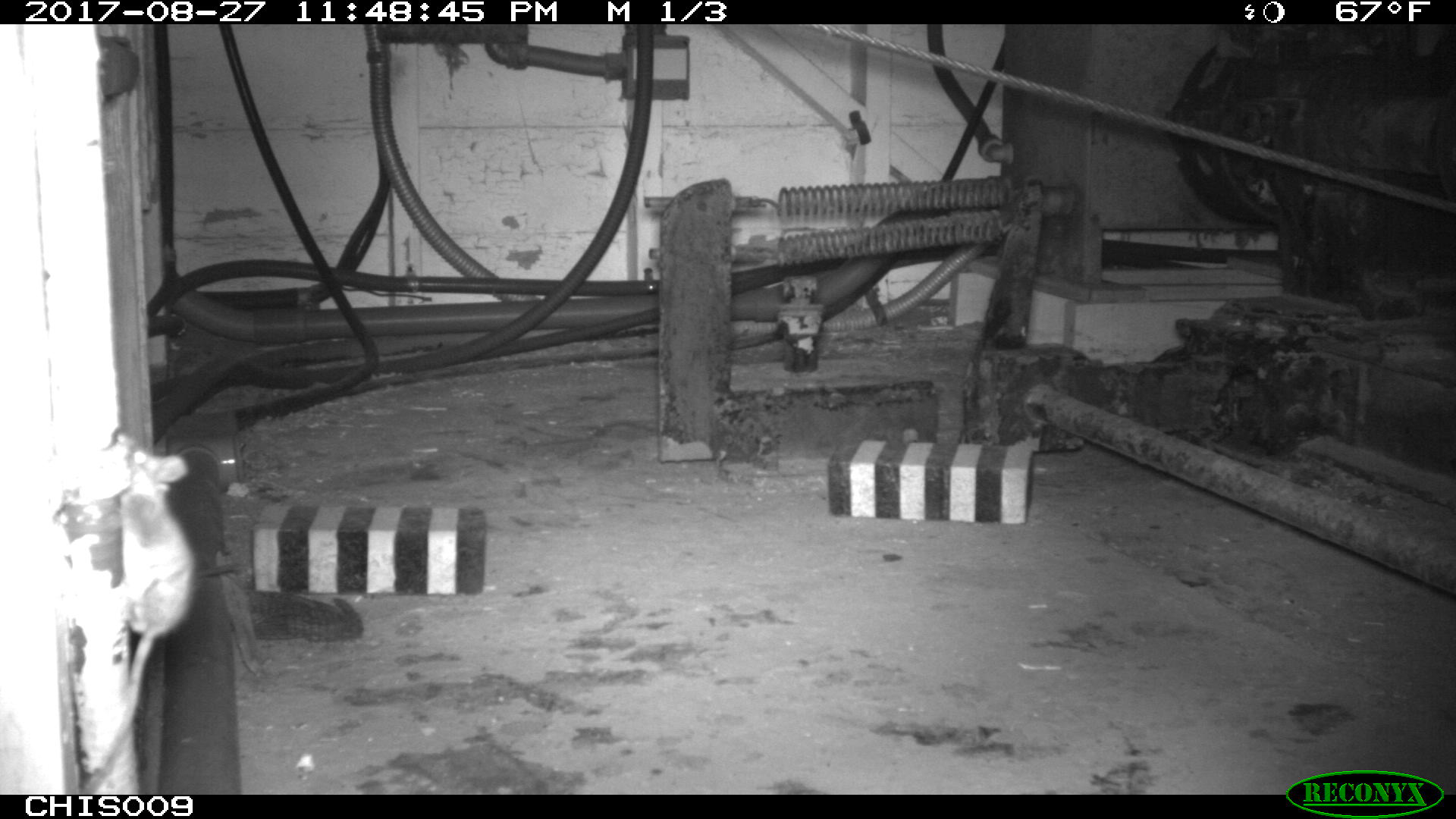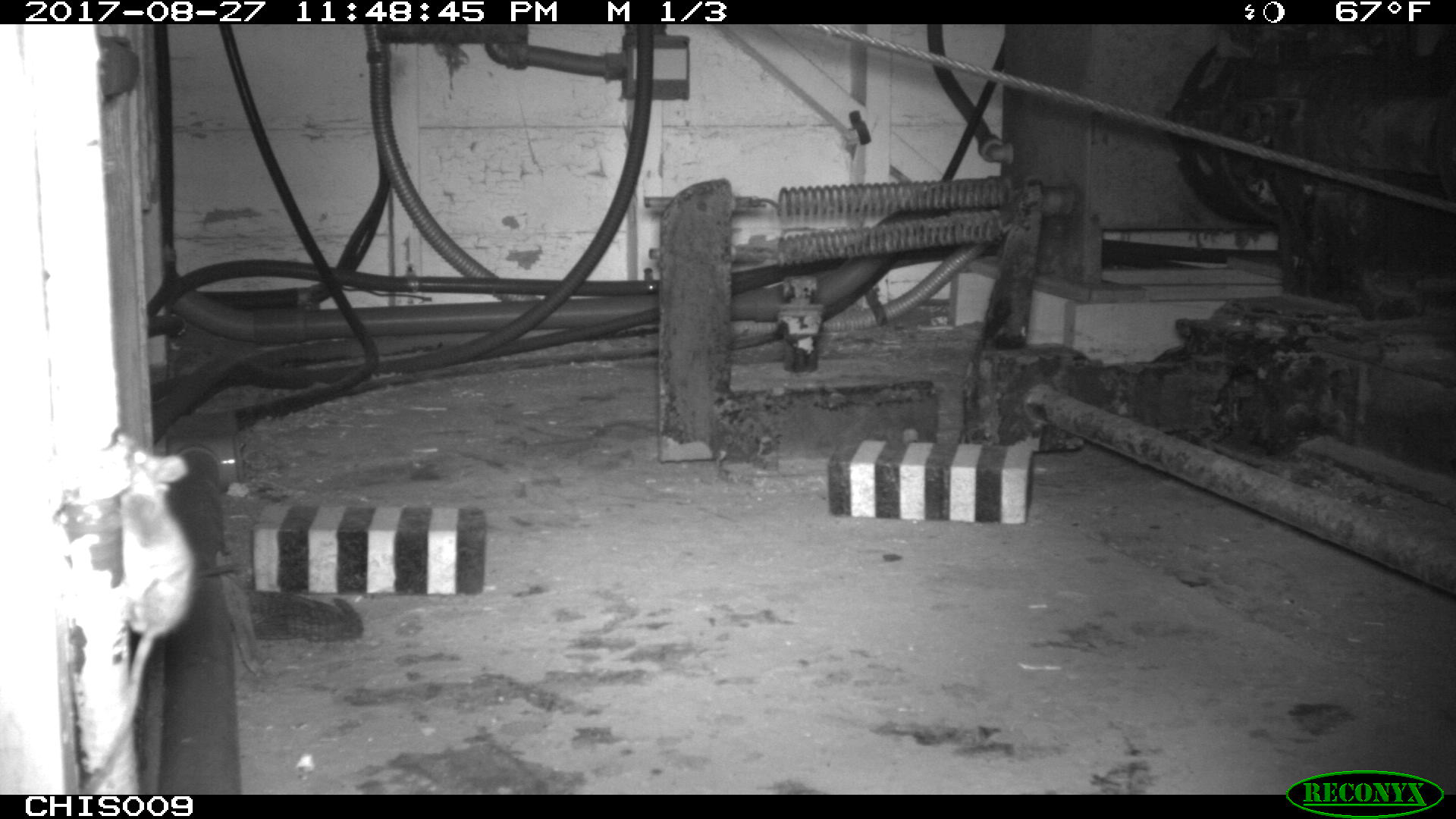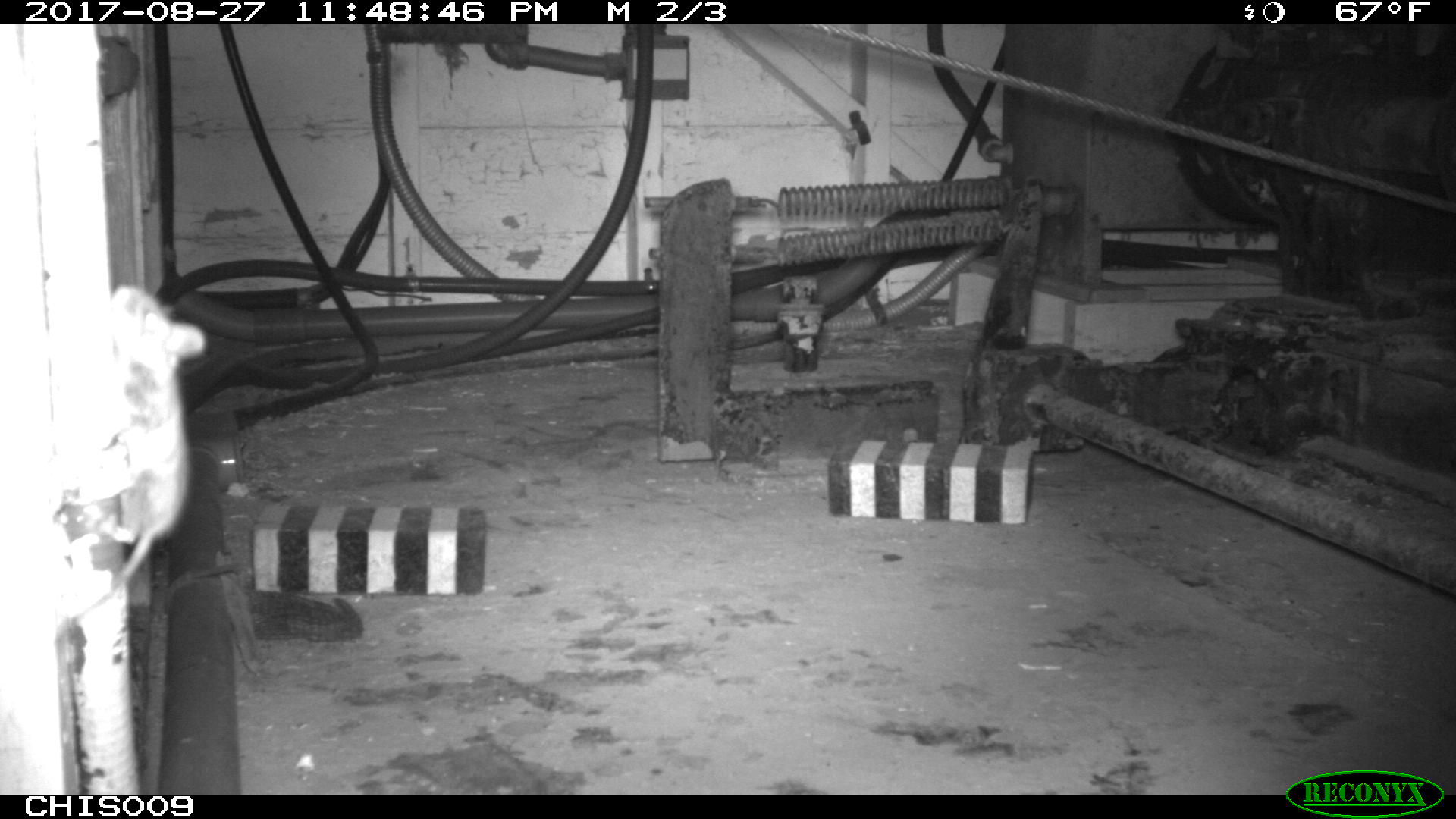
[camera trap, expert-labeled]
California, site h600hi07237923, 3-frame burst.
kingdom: Animalia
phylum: Chordata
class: Mammalia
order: Rodentia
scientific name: Rodentia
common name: rodent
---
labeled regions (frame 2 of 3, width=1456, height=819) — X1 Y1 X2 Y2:
rodent: 86 428 199 795